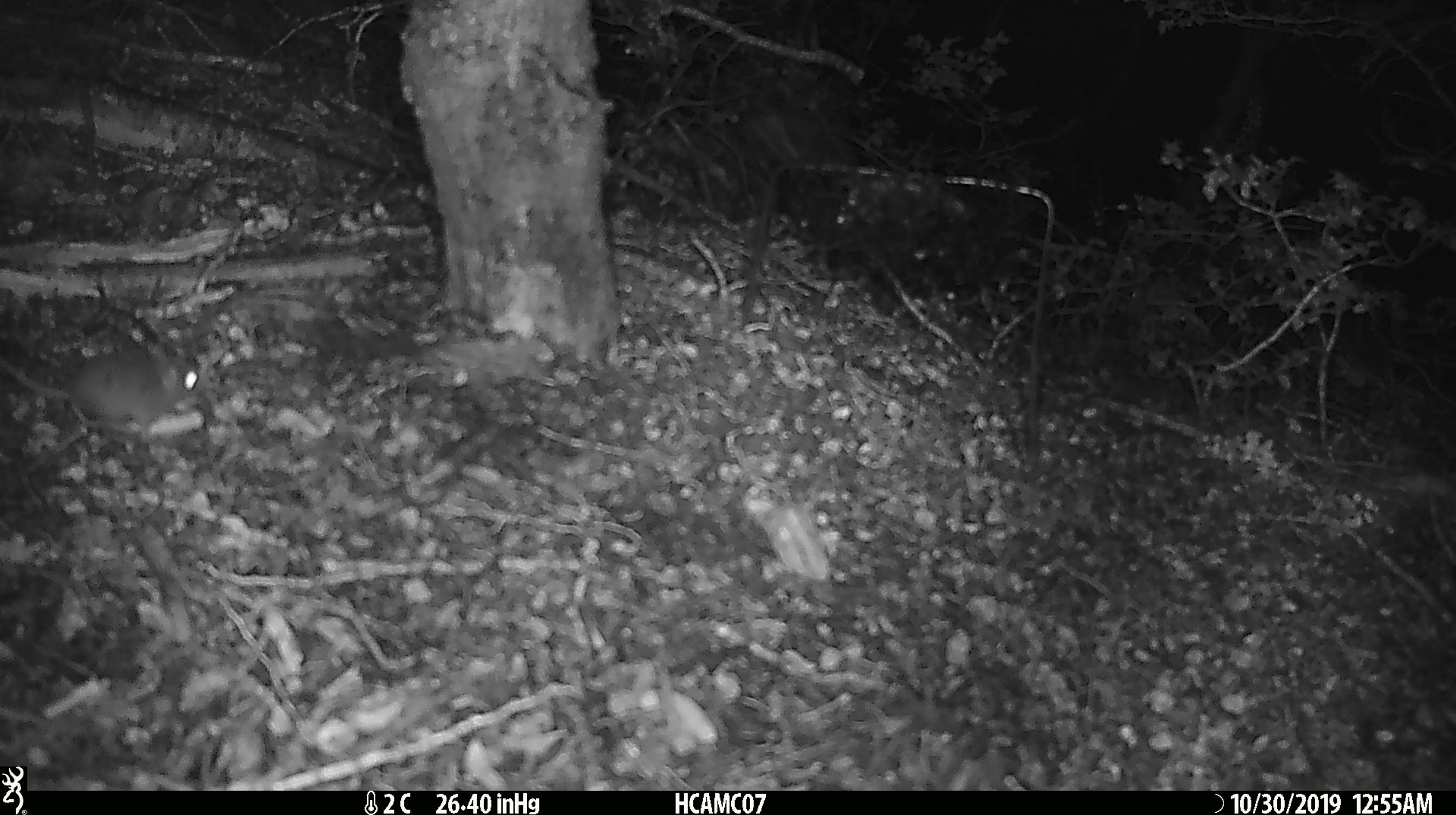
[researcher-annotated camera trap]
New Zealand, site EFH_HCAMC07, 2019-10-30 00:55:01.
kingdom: Animalia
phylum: Chordata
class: Mammalia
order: Rodentia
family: Muridae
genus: Mus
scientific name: Mus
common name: mouse